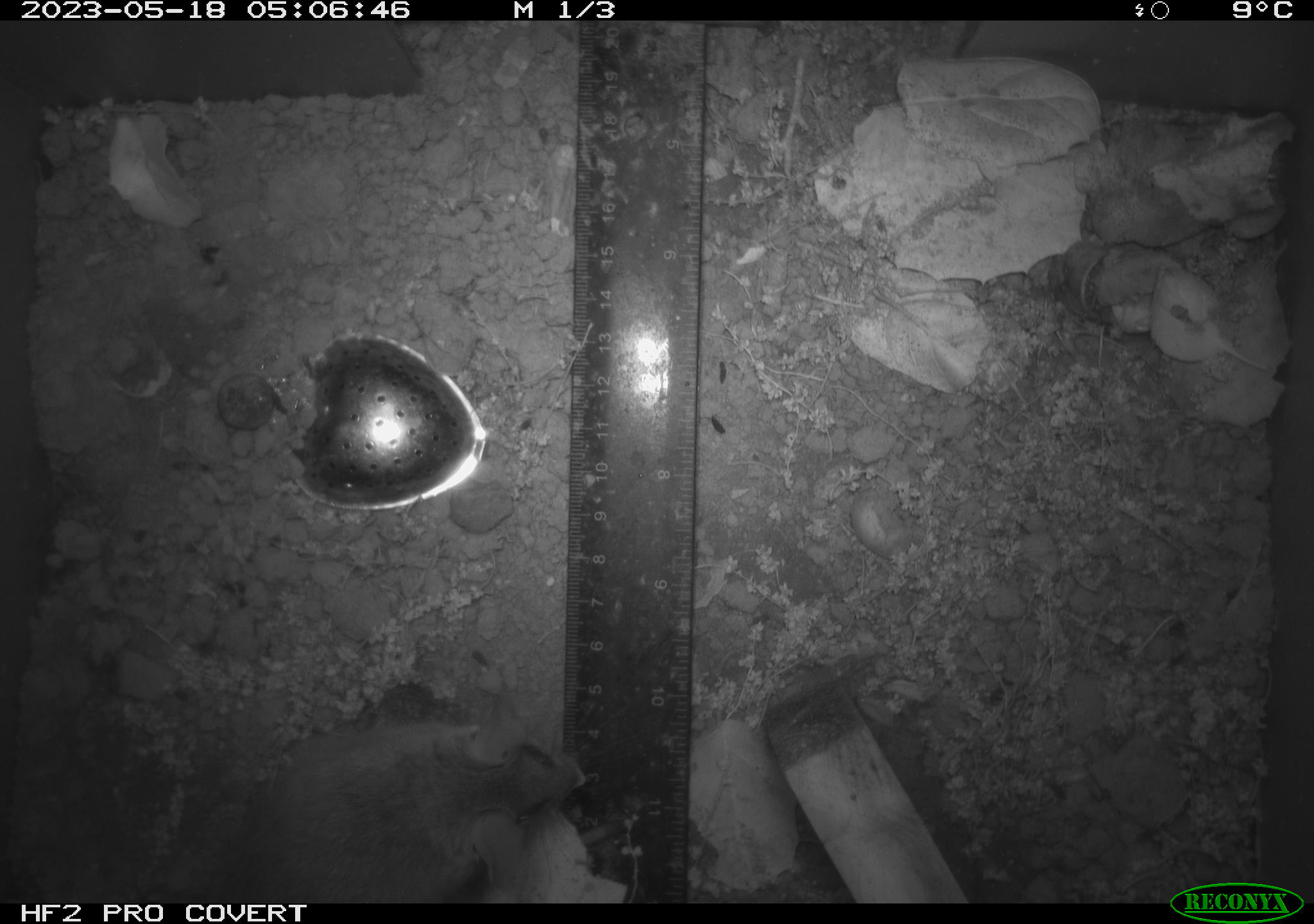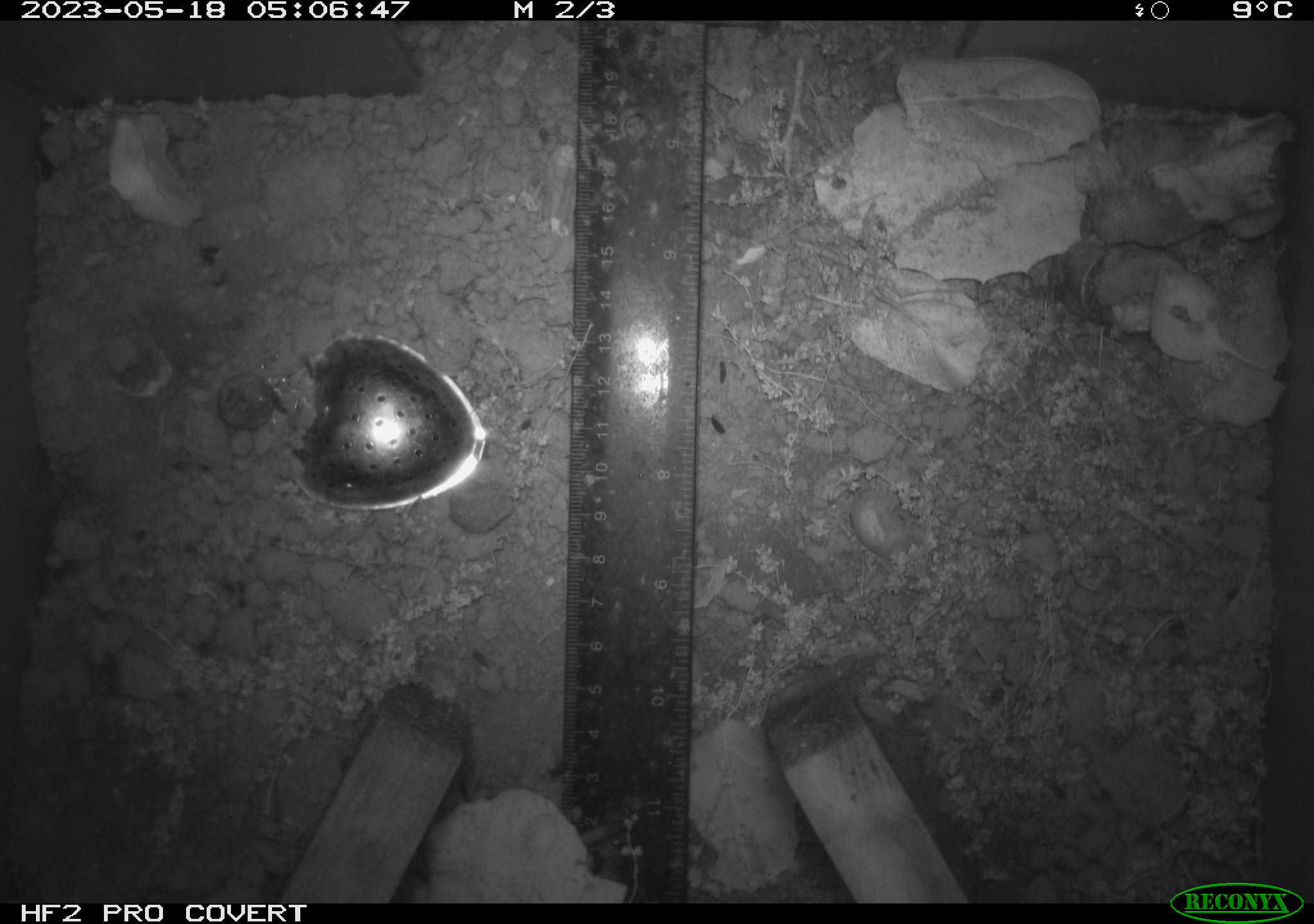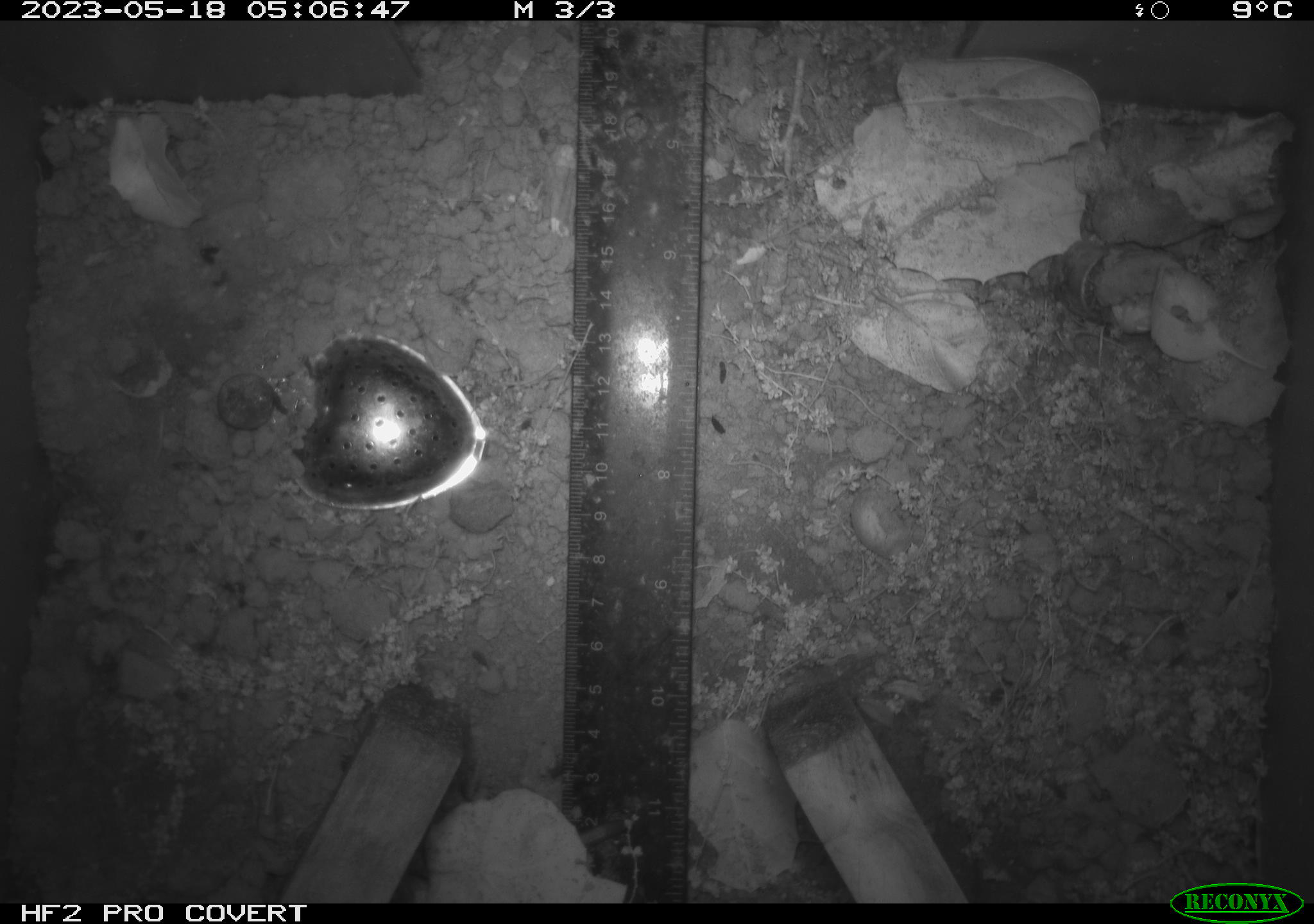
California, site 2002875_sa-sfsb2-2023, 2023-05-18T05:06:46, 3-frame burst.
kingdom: Animalia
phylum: Chordata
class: Mammalia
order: Rodentia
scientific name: Rodentia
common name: mouse species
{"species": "mouse species (Rodentia)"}